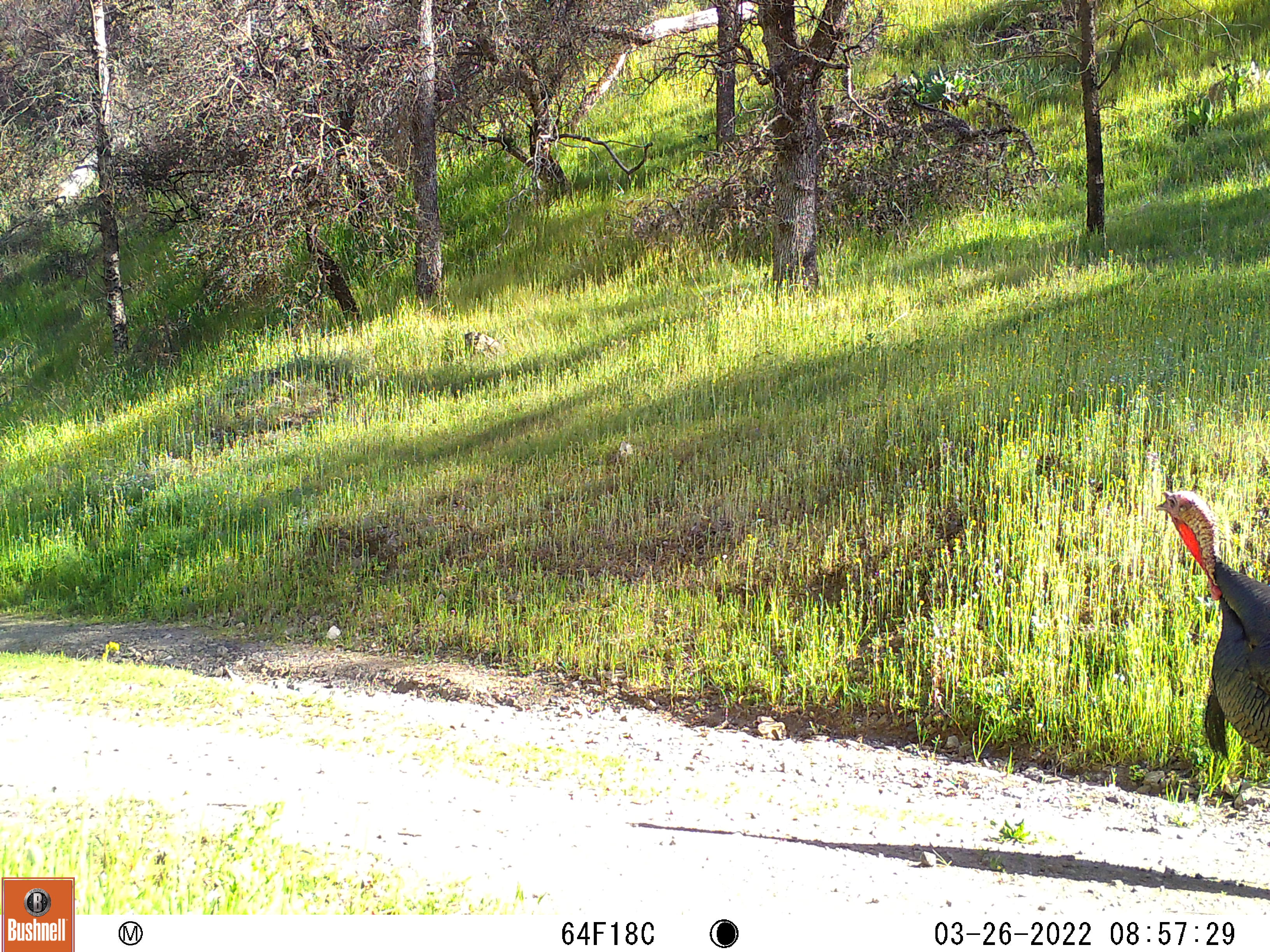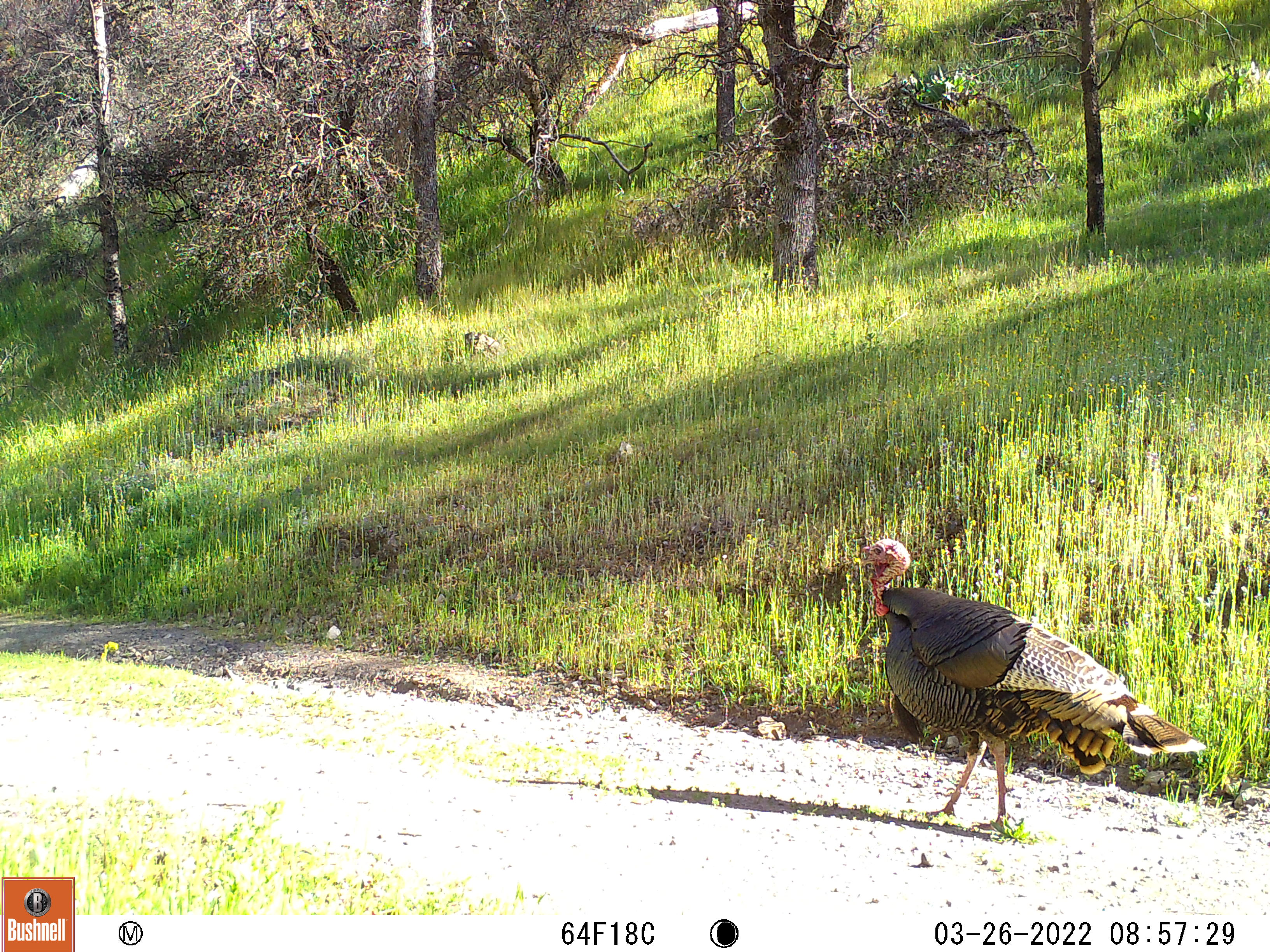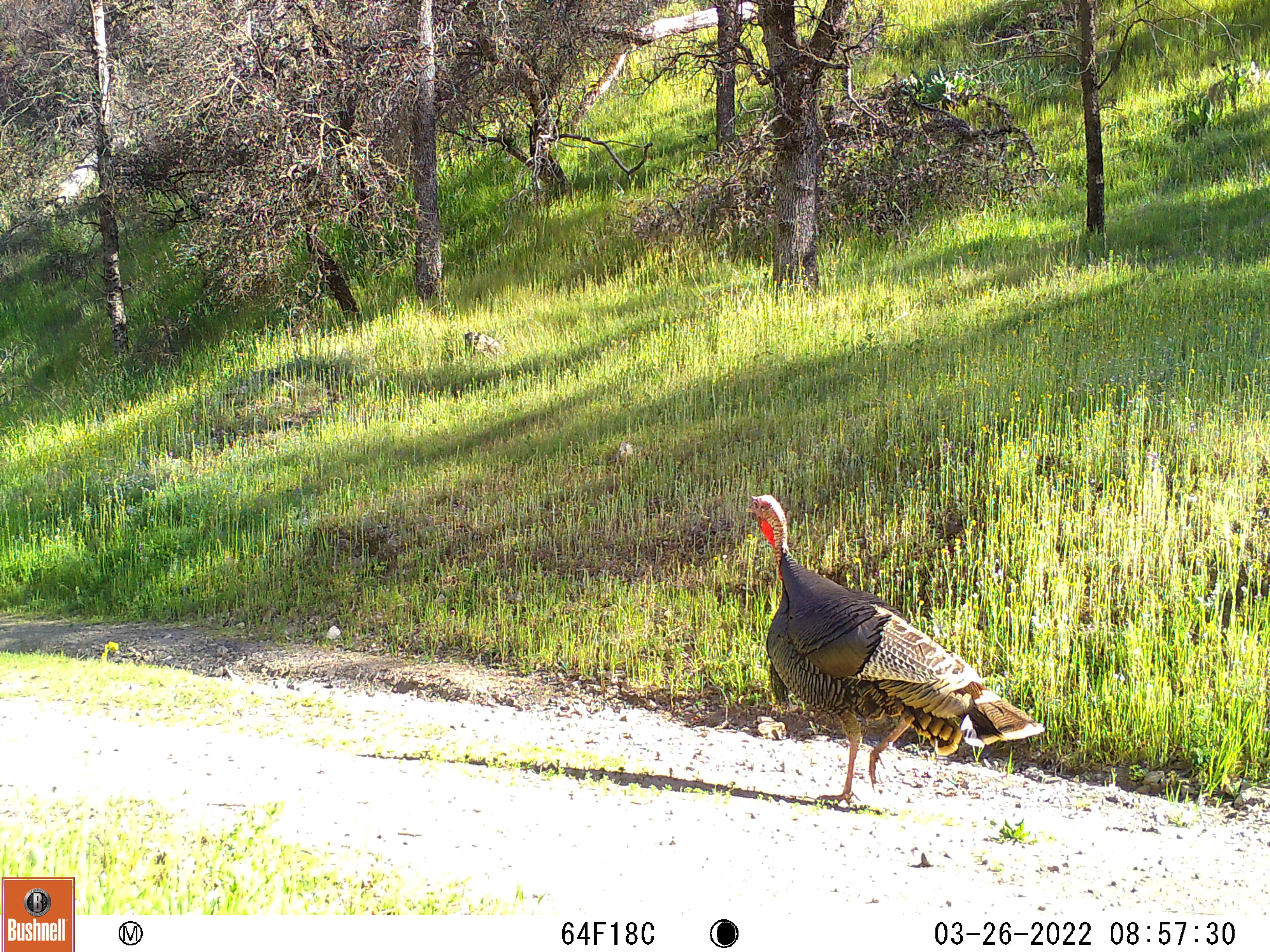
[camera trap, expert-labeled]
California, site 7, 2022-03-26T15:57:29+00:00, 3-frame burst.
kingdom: Animalia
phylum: Chordata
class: Aves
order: Galliformes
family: Phasianidae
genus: Meleagris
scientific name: Meleagris gallopavo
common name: turkey